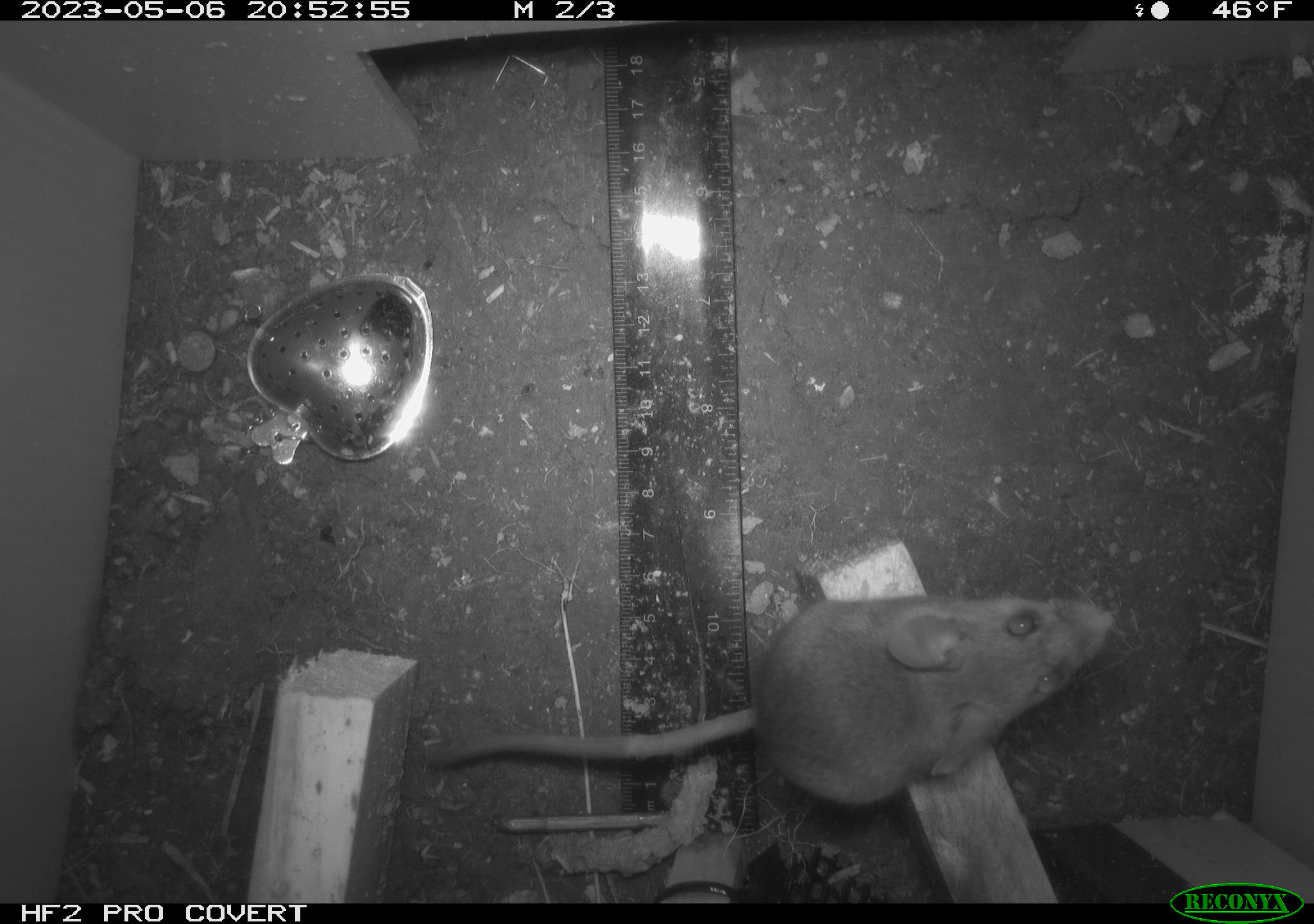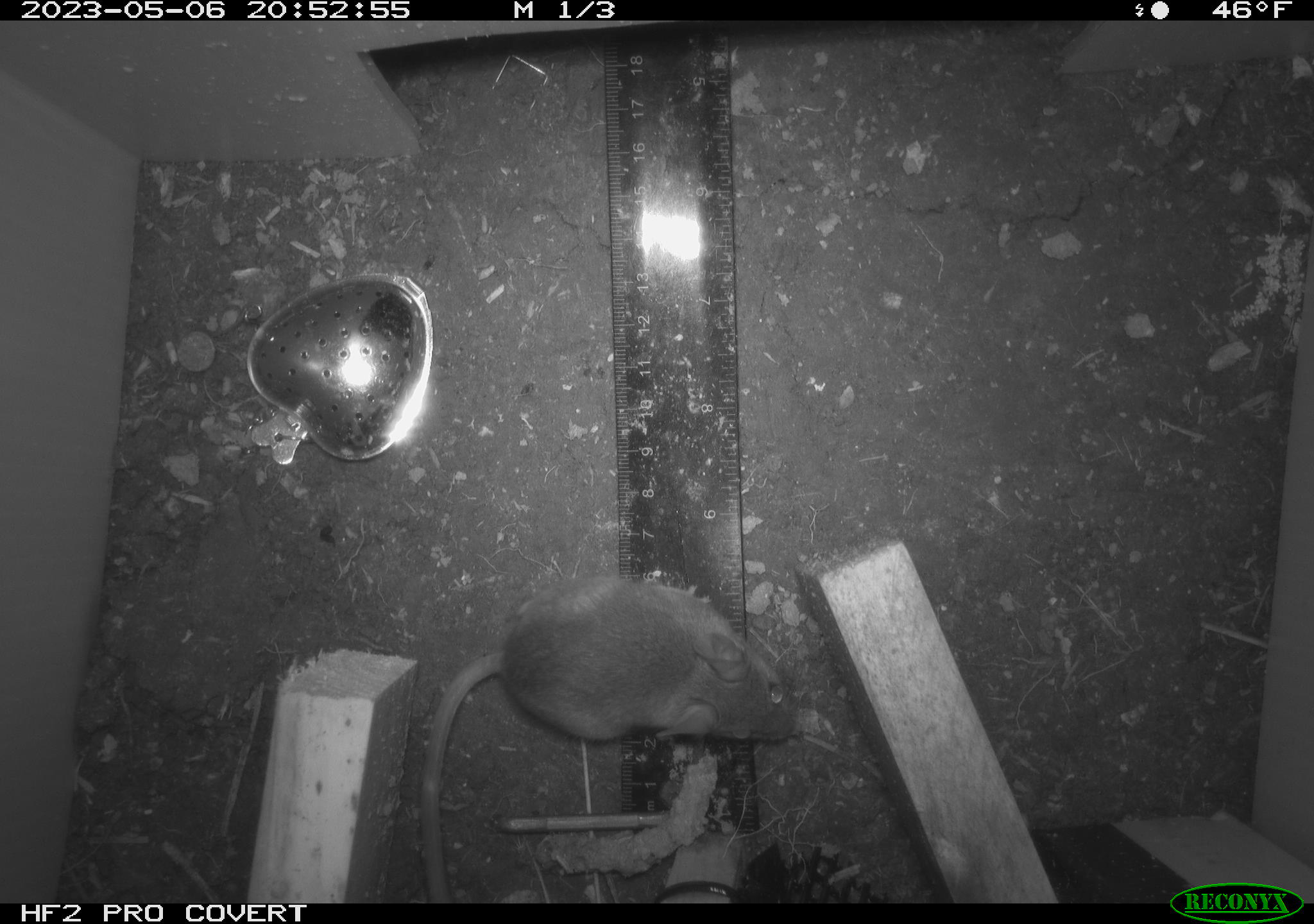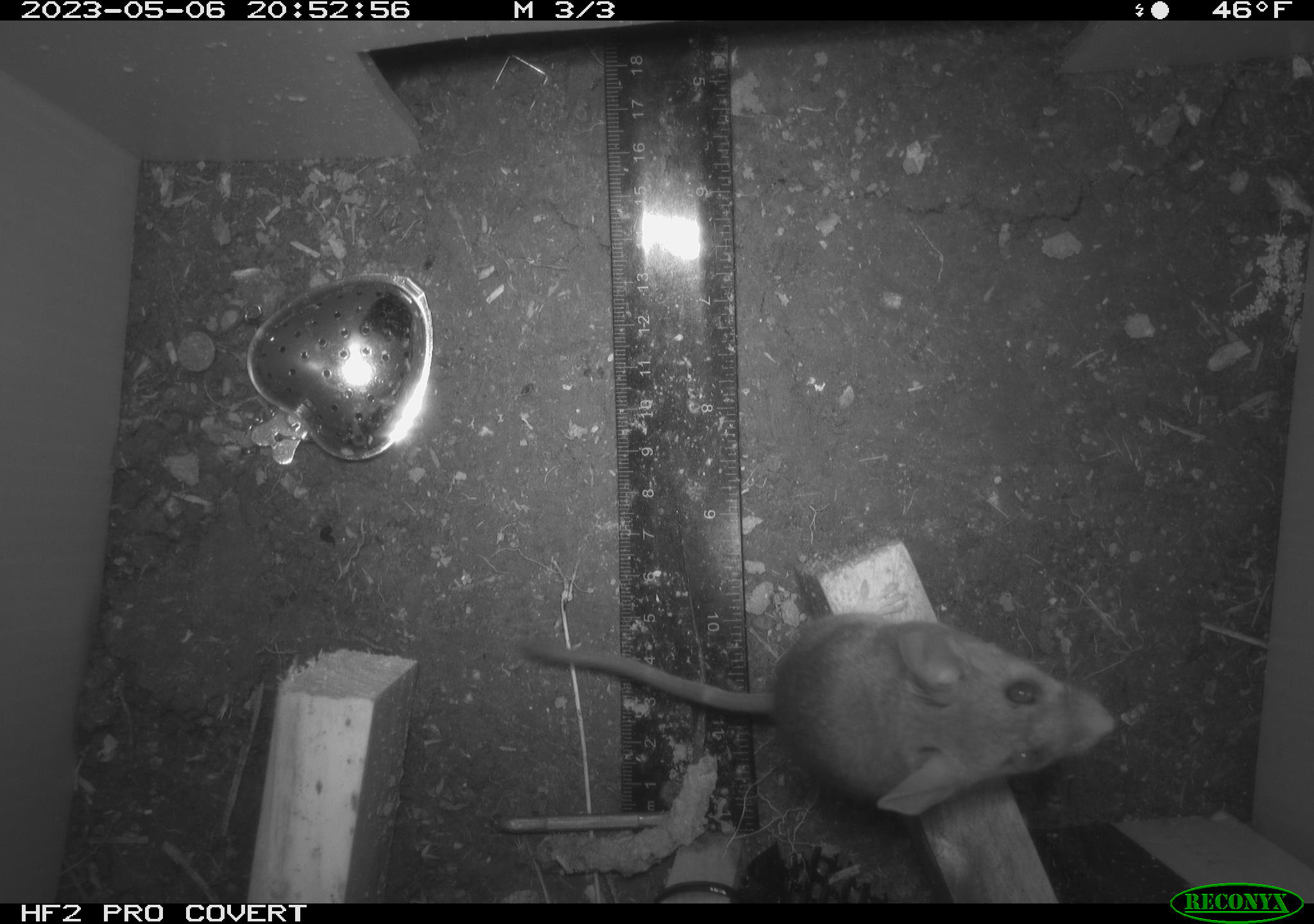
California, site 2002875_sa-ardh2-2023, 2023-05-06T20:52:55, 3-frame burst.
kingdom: Animalia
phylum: Chordata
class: Mammalia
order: Rodentia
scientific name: Rodentia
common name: mouse species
Mouse species (Rodentia).